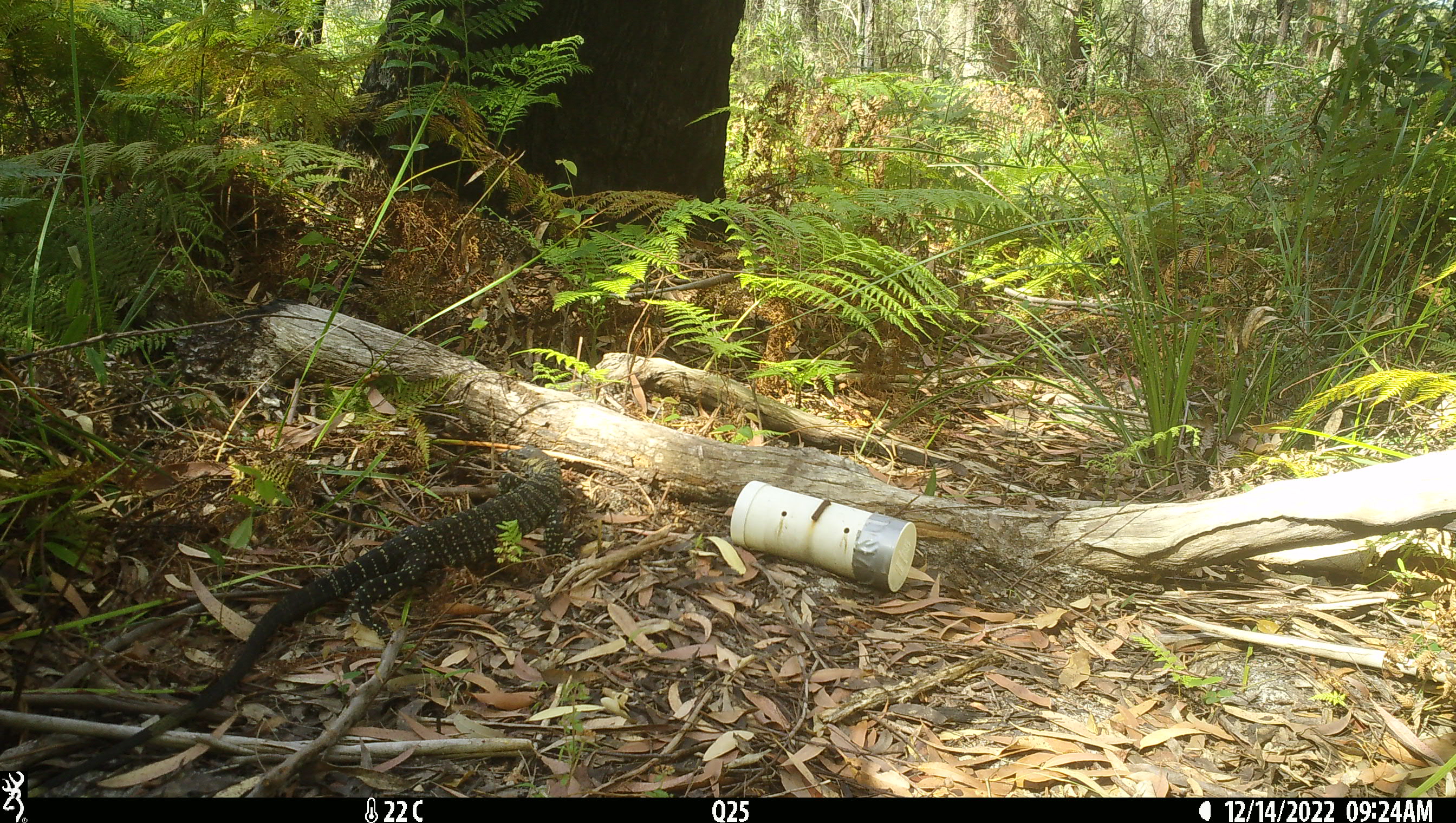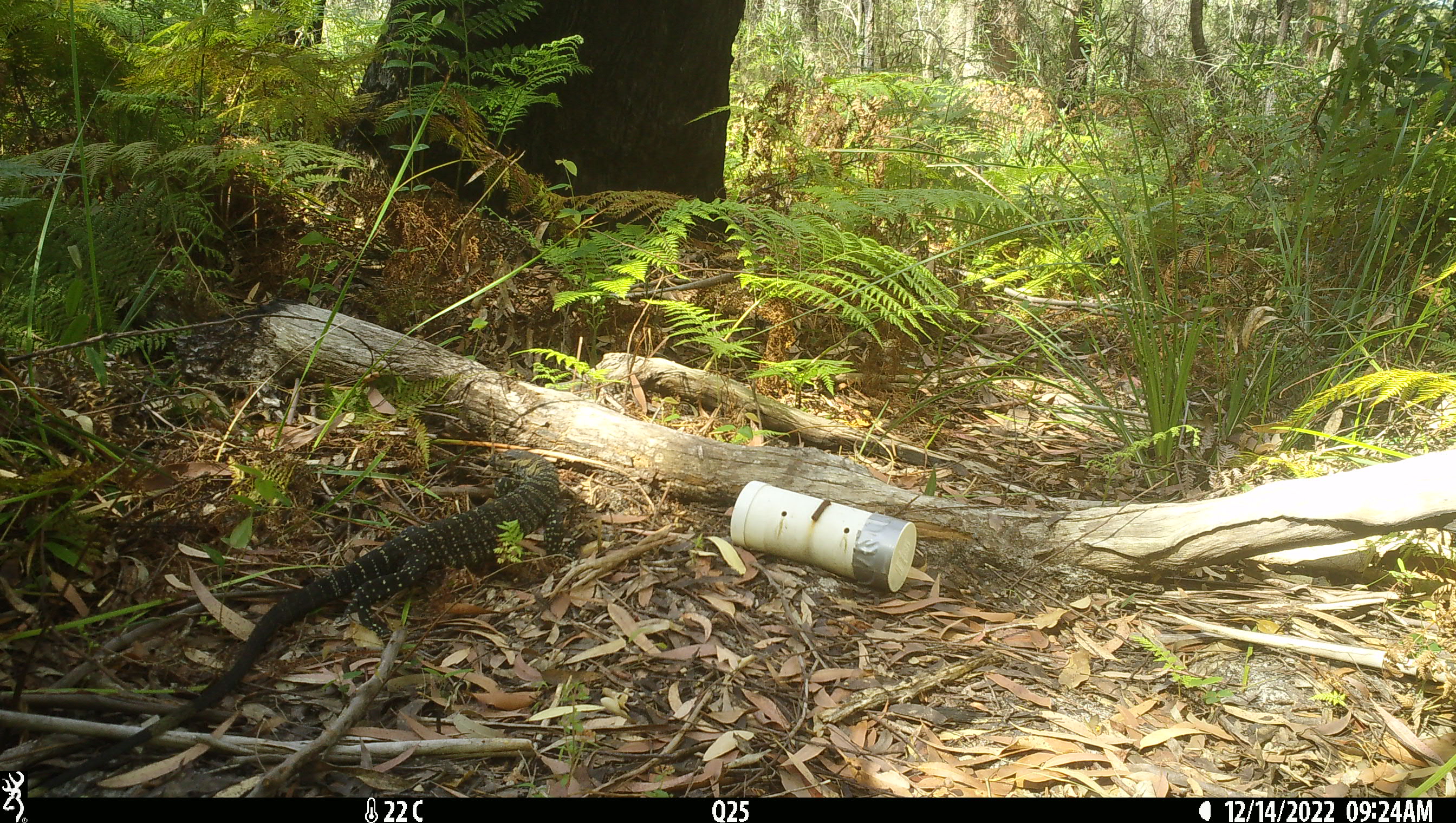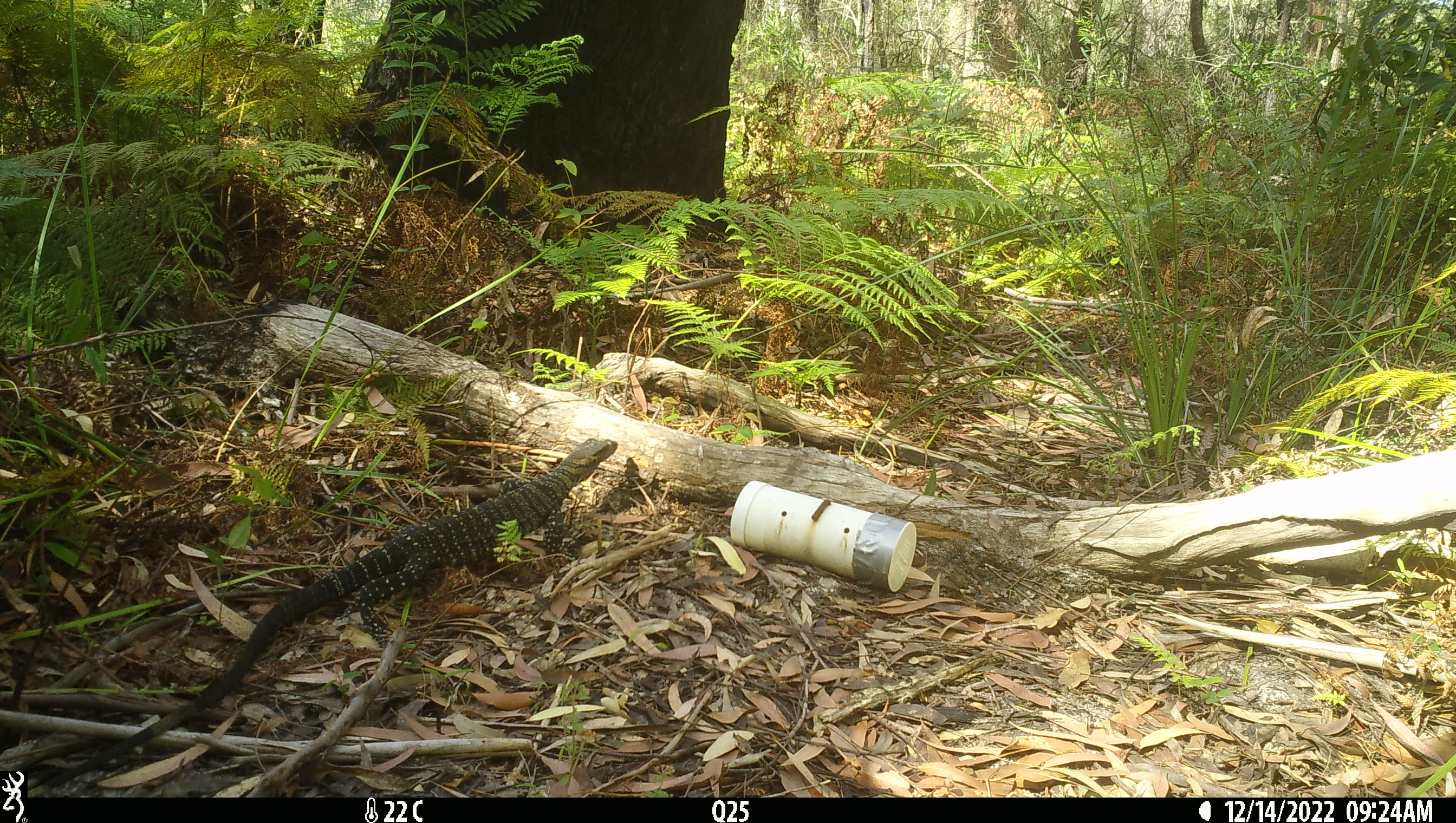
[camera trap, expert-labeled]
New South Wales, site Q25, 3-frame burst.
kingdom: Animalia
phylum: Chordata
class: Reptilia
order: Squamata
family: Varanidae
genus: Varanus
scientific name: Varanus varius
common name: lace monitor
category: goanna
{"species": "goanna (lace monitor) (Varanus varius)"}